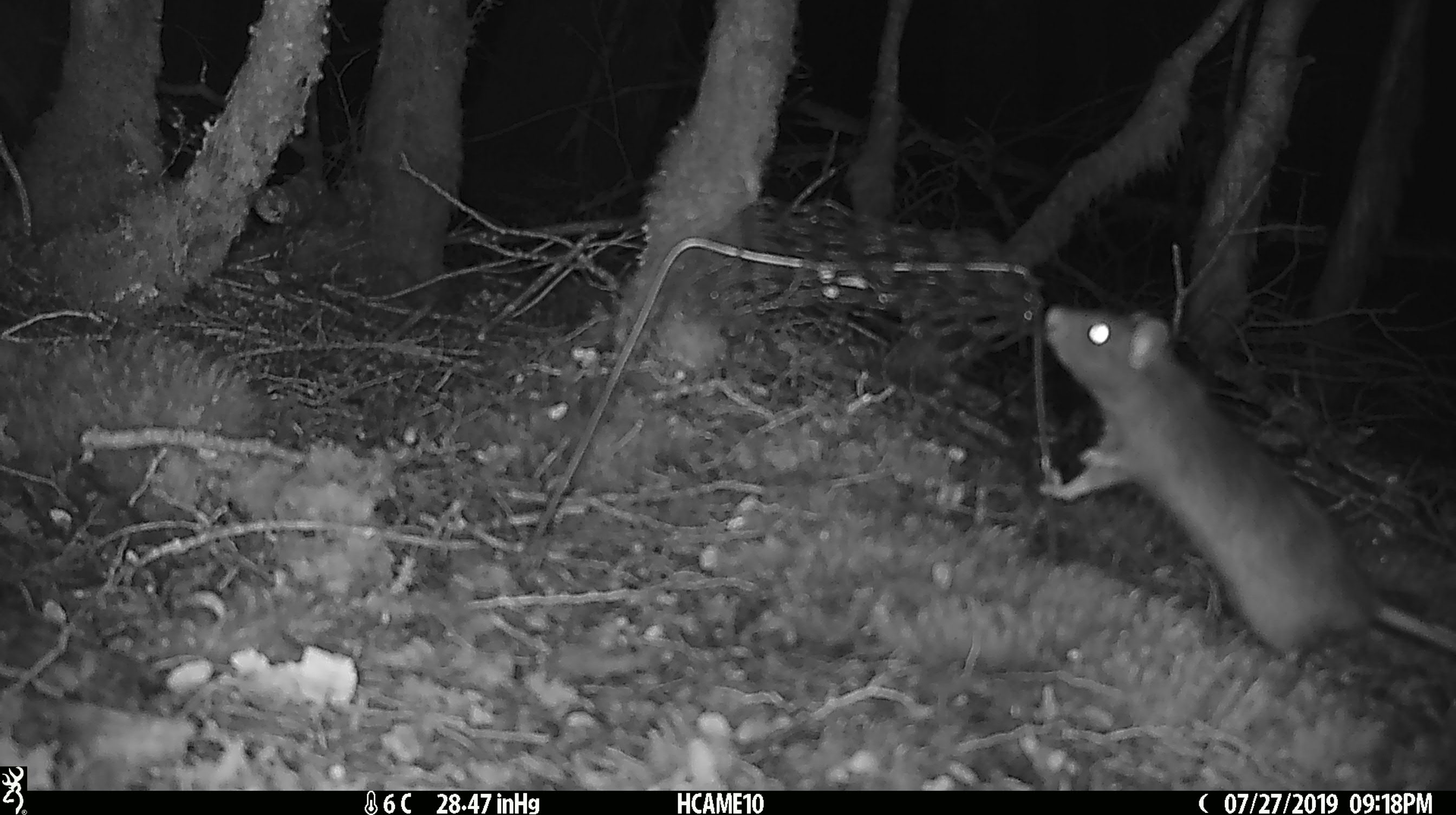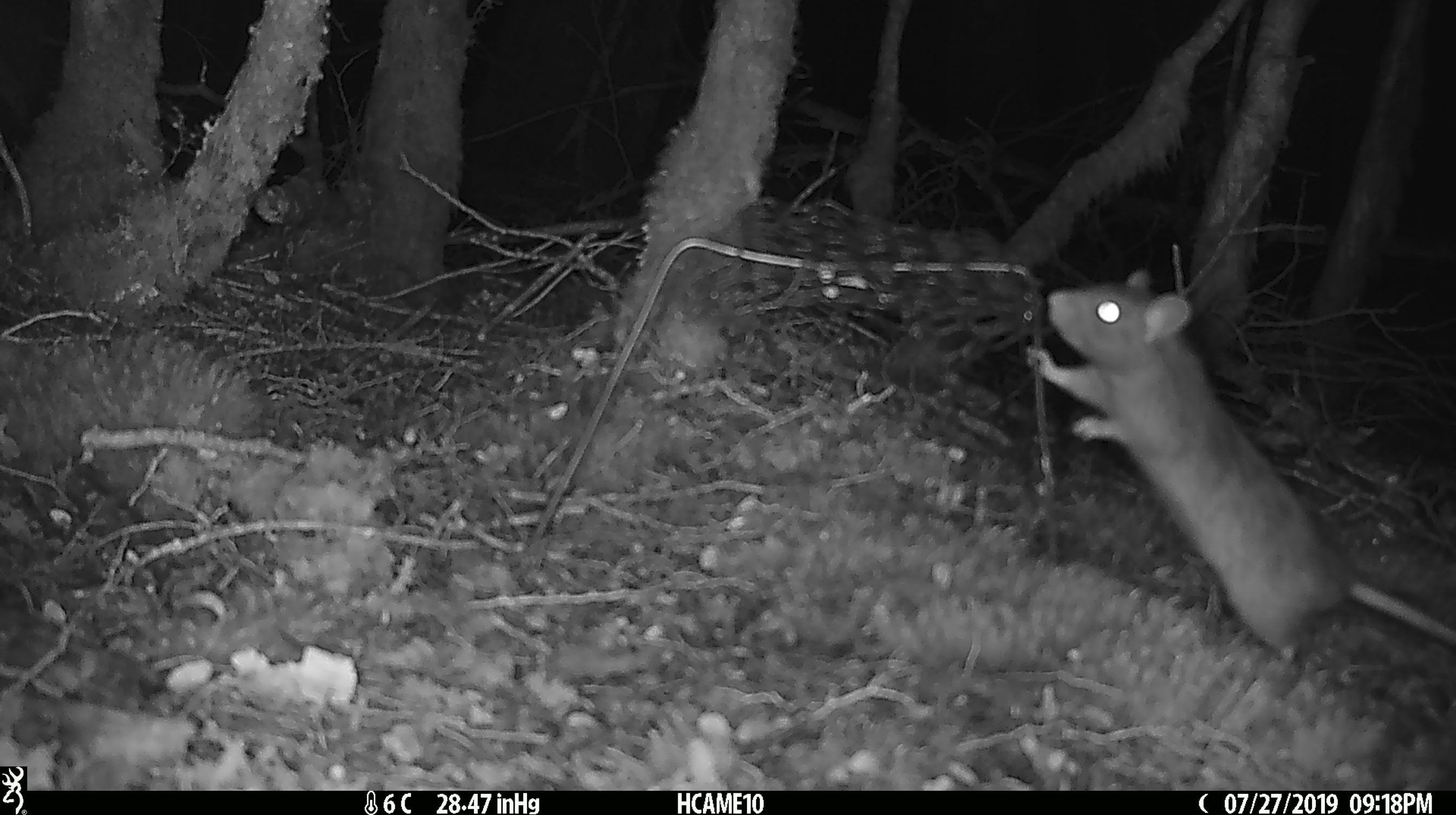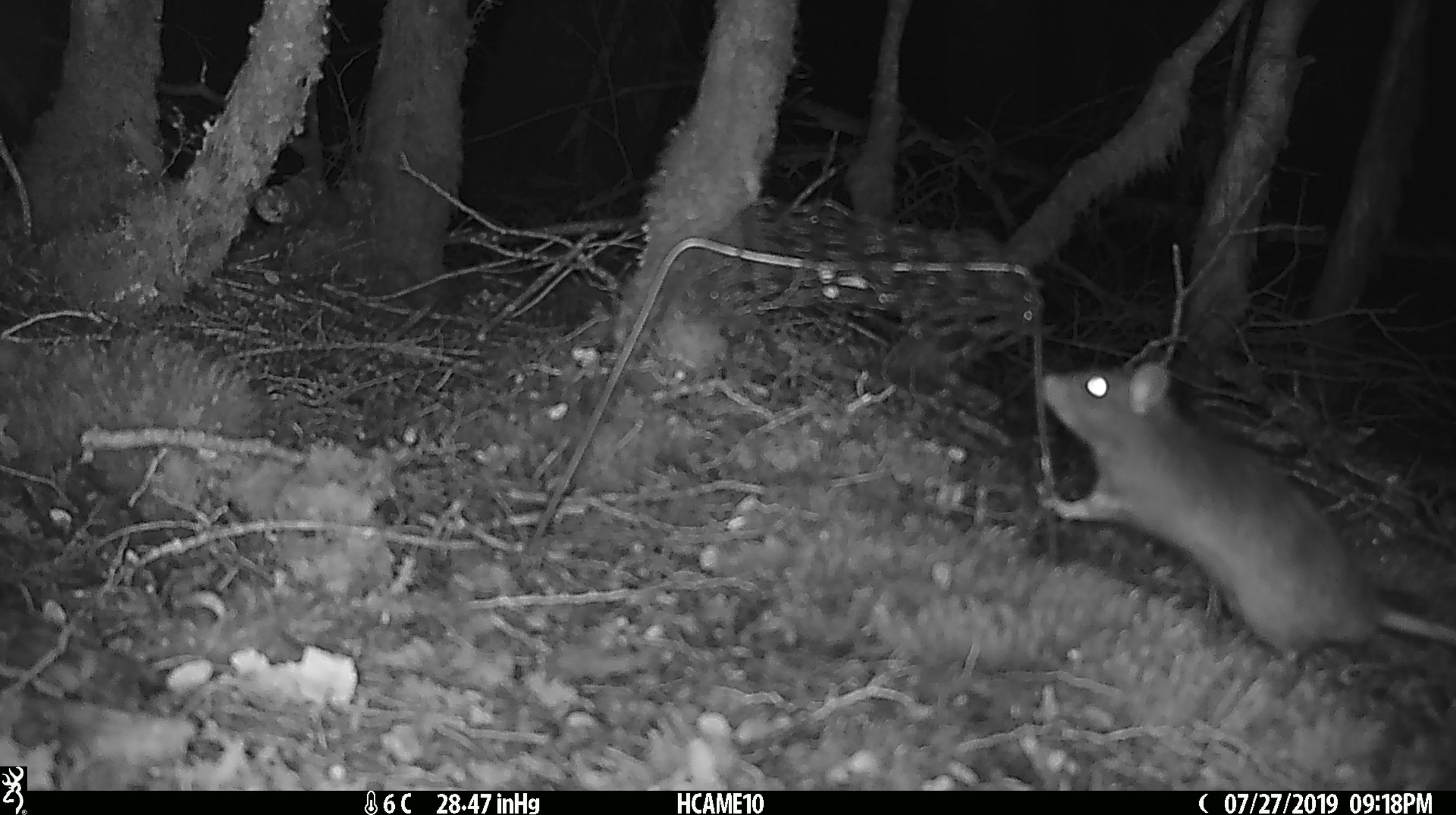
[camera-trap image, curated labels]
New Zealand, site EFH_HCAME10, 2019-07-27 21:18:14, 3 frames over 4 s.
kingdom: Animalia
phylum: Chordata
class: Mammalia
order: Rodentia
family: Muridae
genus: Rattus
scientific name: Rattus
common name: rat